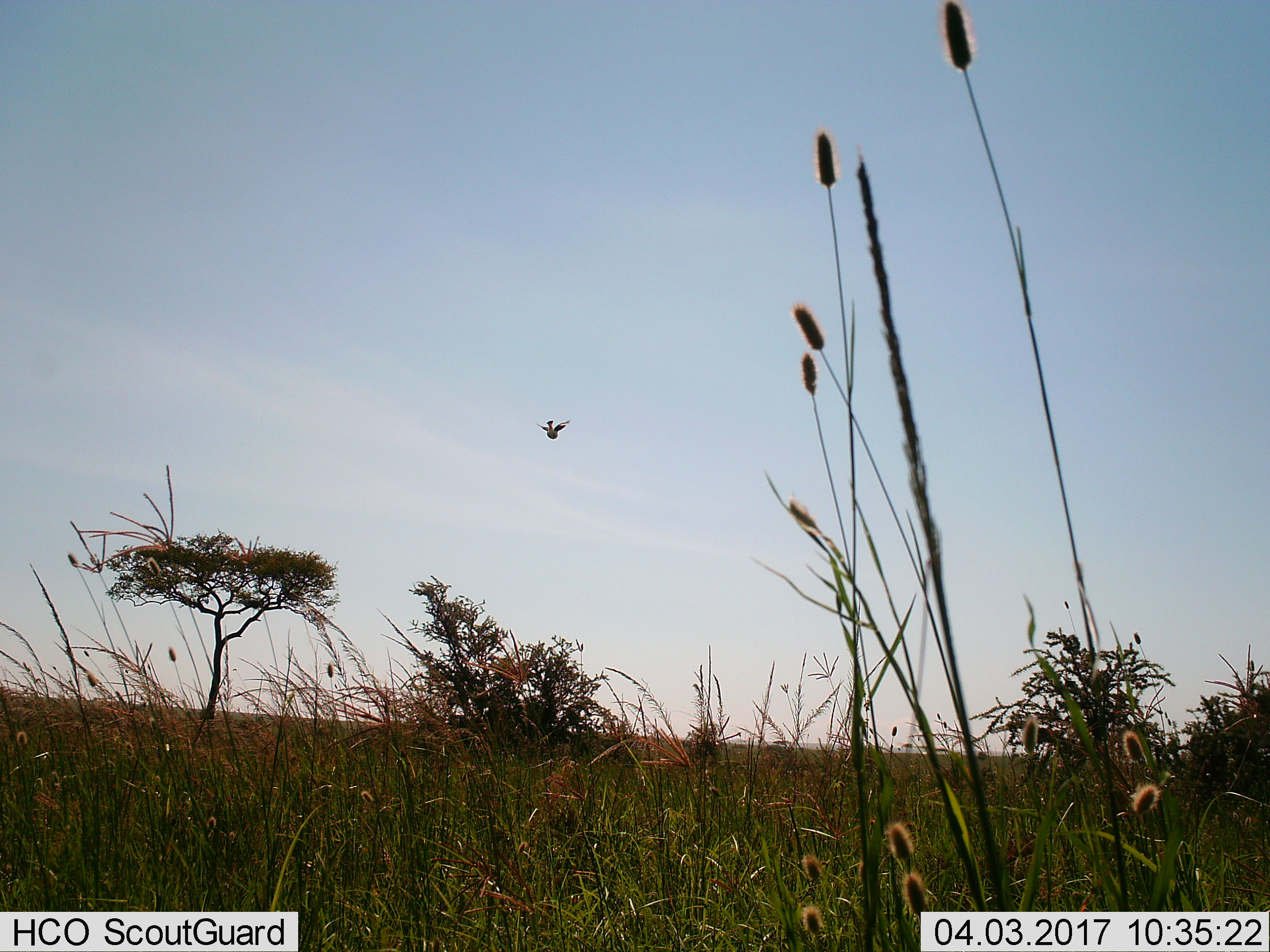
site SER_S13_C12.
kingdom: Animalia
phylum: Chordata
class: Aves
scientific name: Aves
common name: bird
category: birdother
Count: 1.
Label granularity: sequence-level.